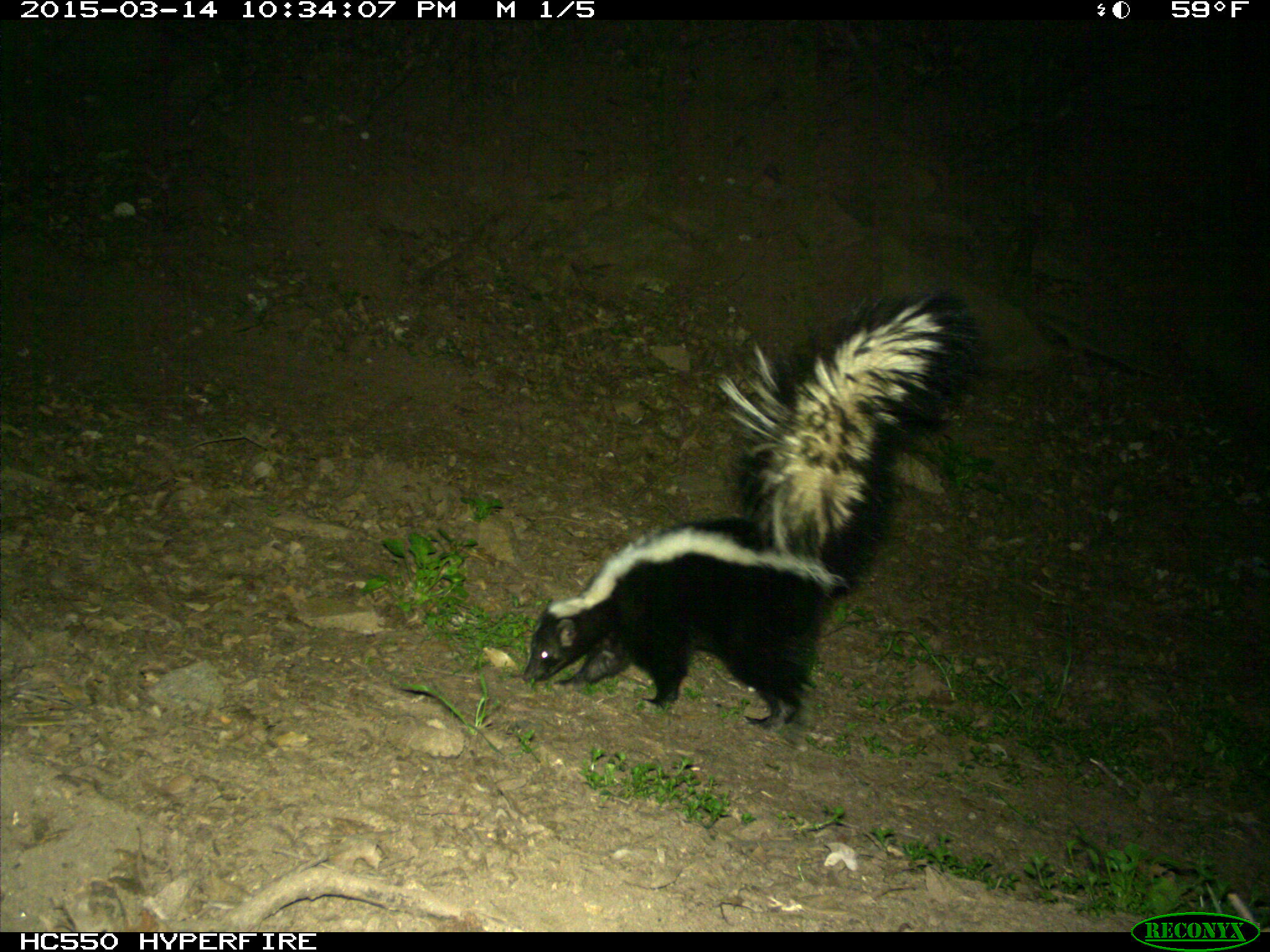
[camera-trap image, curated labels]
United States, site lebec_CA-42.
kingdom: Animalia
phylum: Chordata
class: Mammalia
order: Carnivora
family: Mephitidae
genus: Mephitis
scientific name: Mephitis mephitis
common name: striped skunk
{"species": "Mephitis mephitis (striped skunk)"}